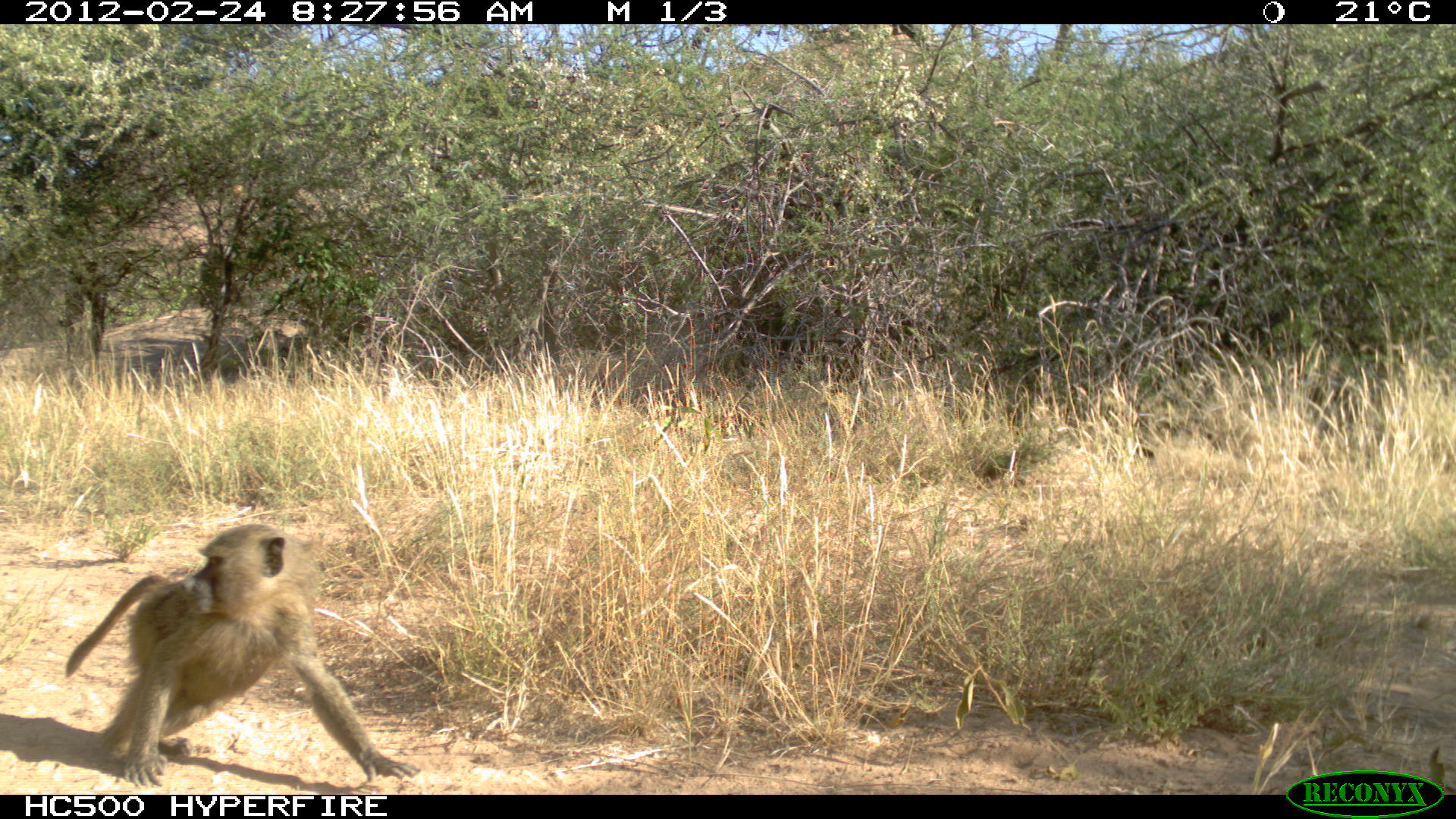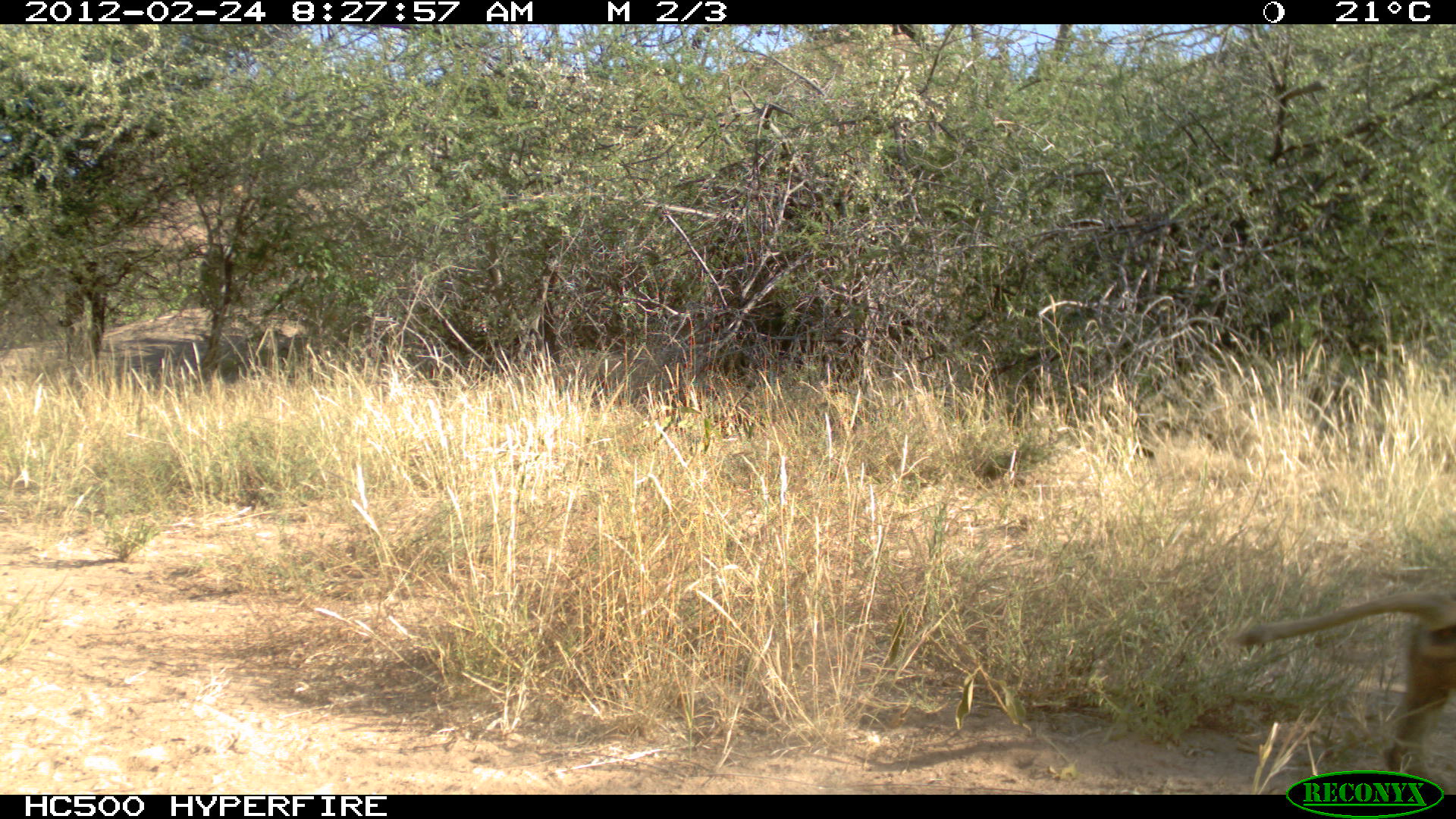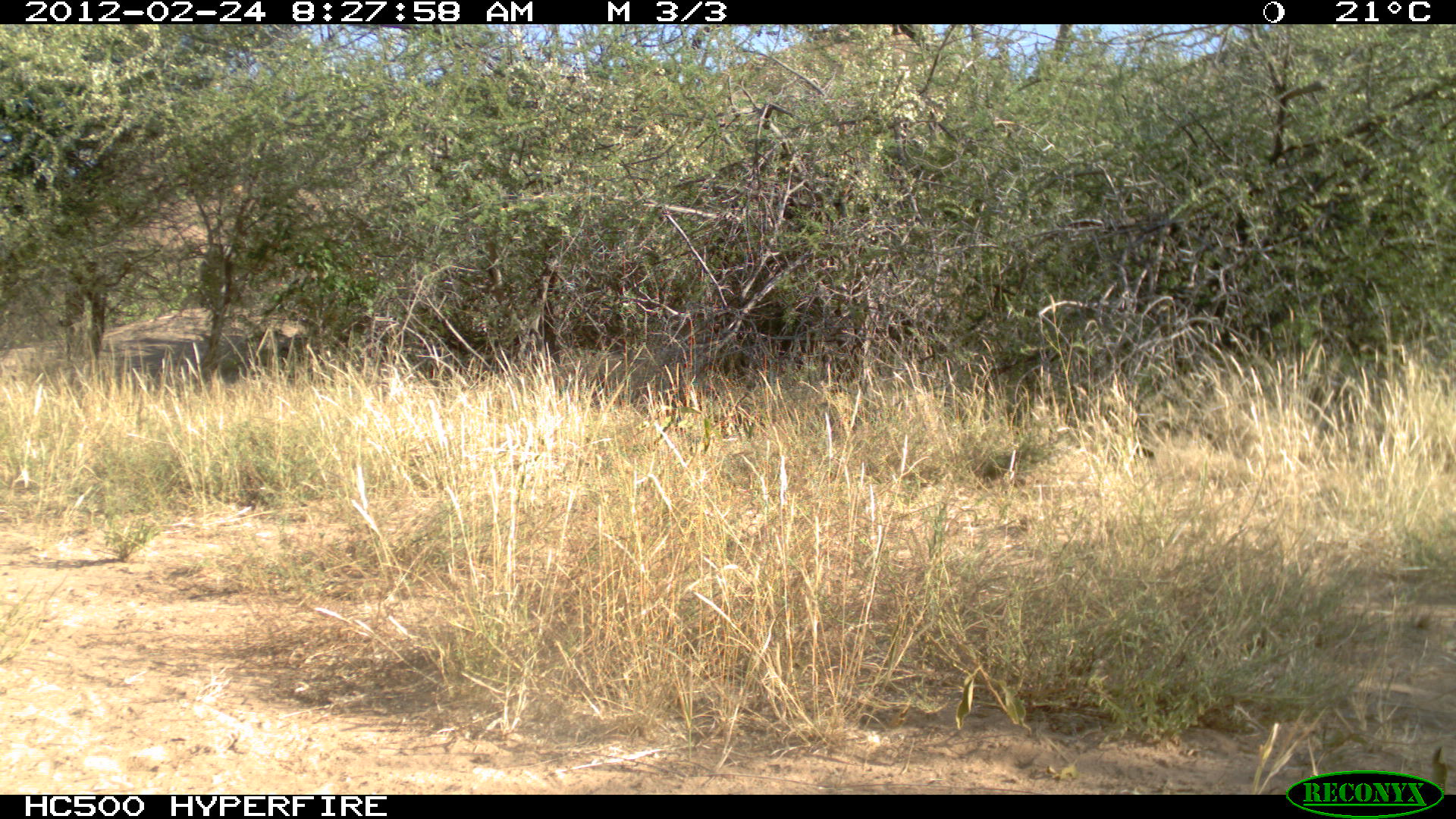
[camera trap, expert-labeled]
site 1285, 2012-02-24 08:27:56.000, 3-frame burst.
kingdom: Animalia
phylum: Chordata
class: Mammalia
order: Primates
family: Cercopithecidae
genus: Papio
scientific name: Papio anubis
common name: olive baboon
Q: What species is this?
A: Papio anubis (olive baboon).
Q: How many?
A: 1.